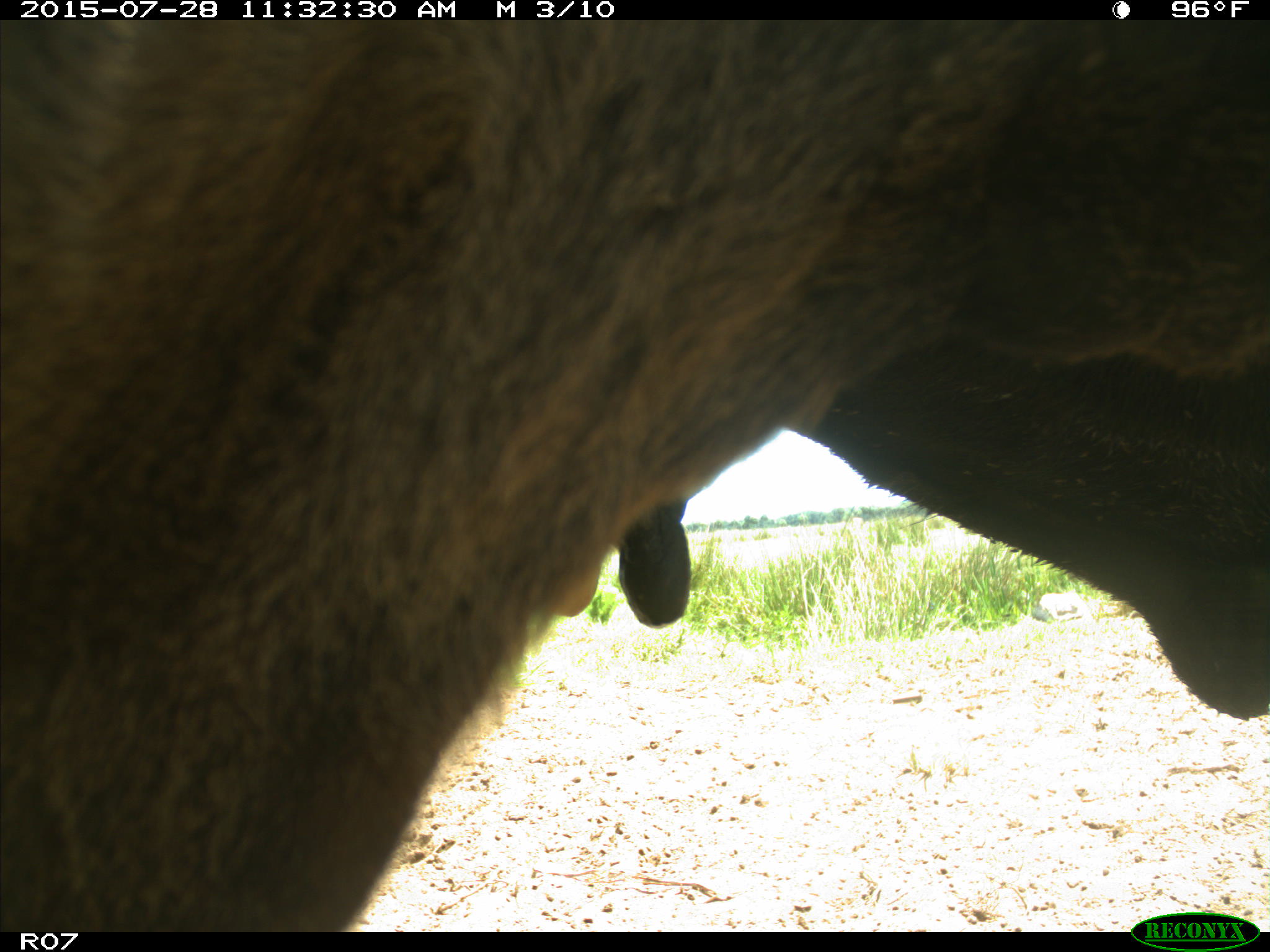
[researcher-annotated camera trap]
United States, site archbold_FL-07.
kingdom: Animalia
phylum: Chordata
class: Mammalia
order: Artiodactyla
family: Bovidae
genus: Bos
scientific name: Bos taurus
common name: domestic cow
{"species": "Bos taurus (domestic cow)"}